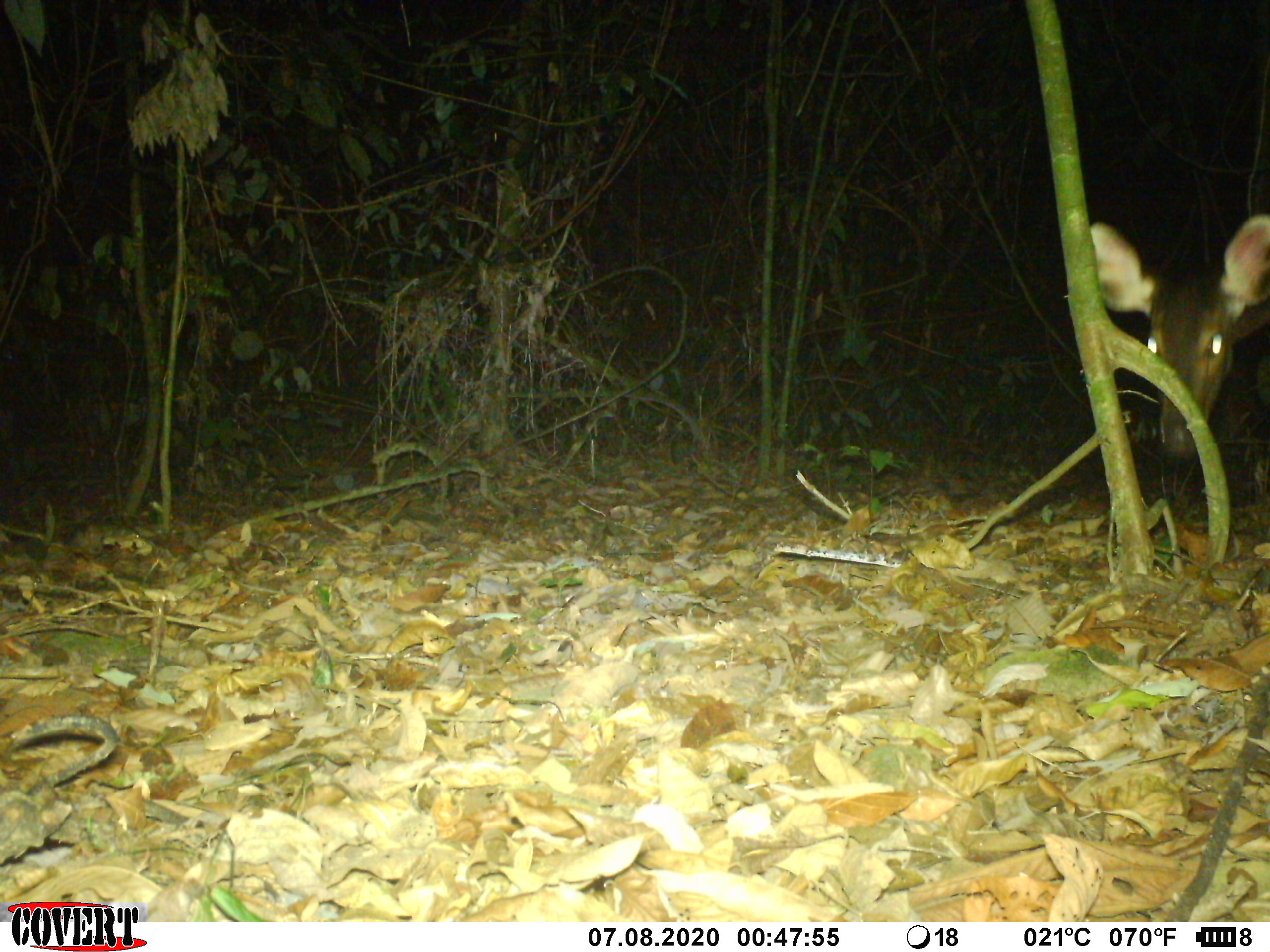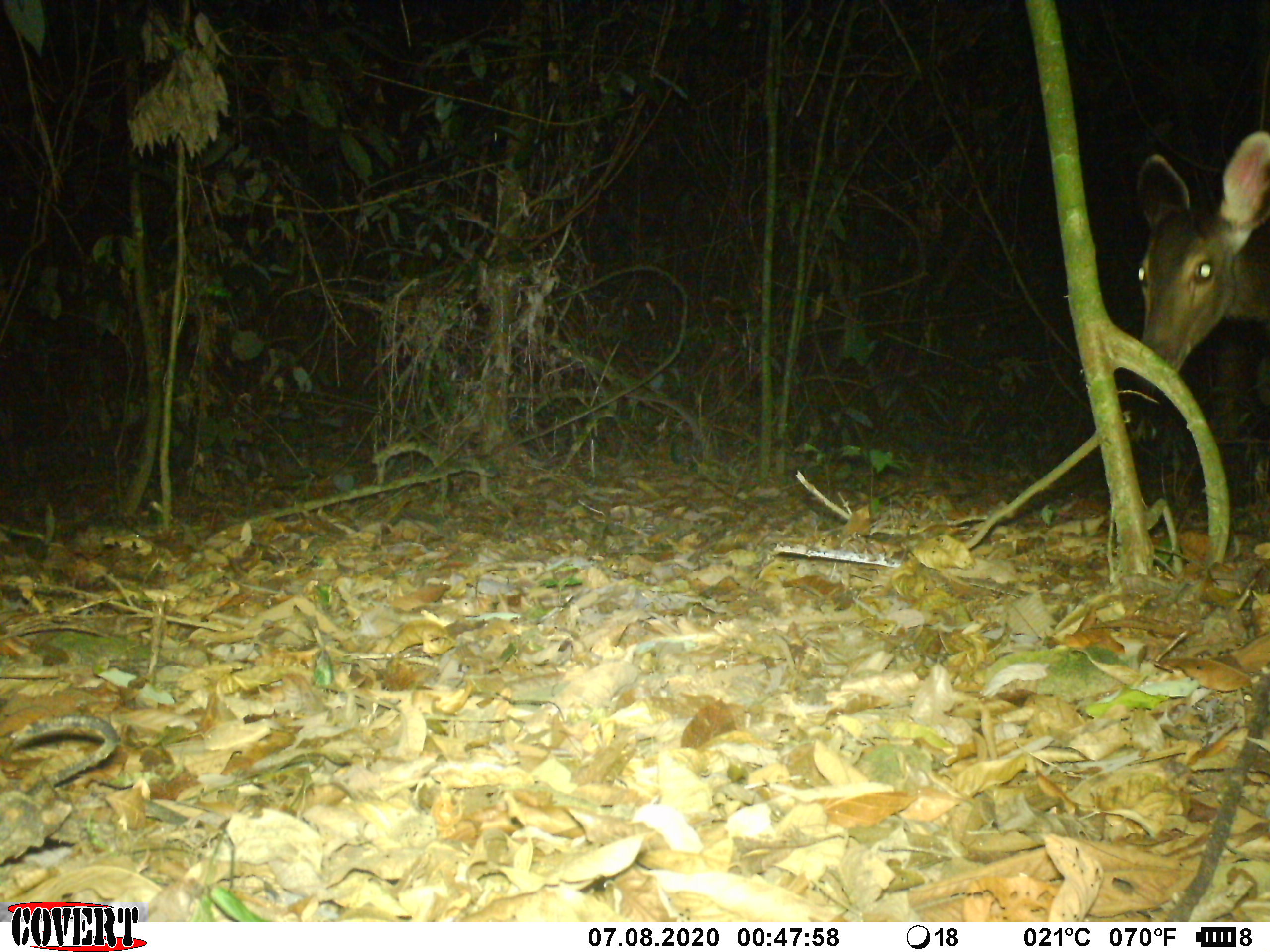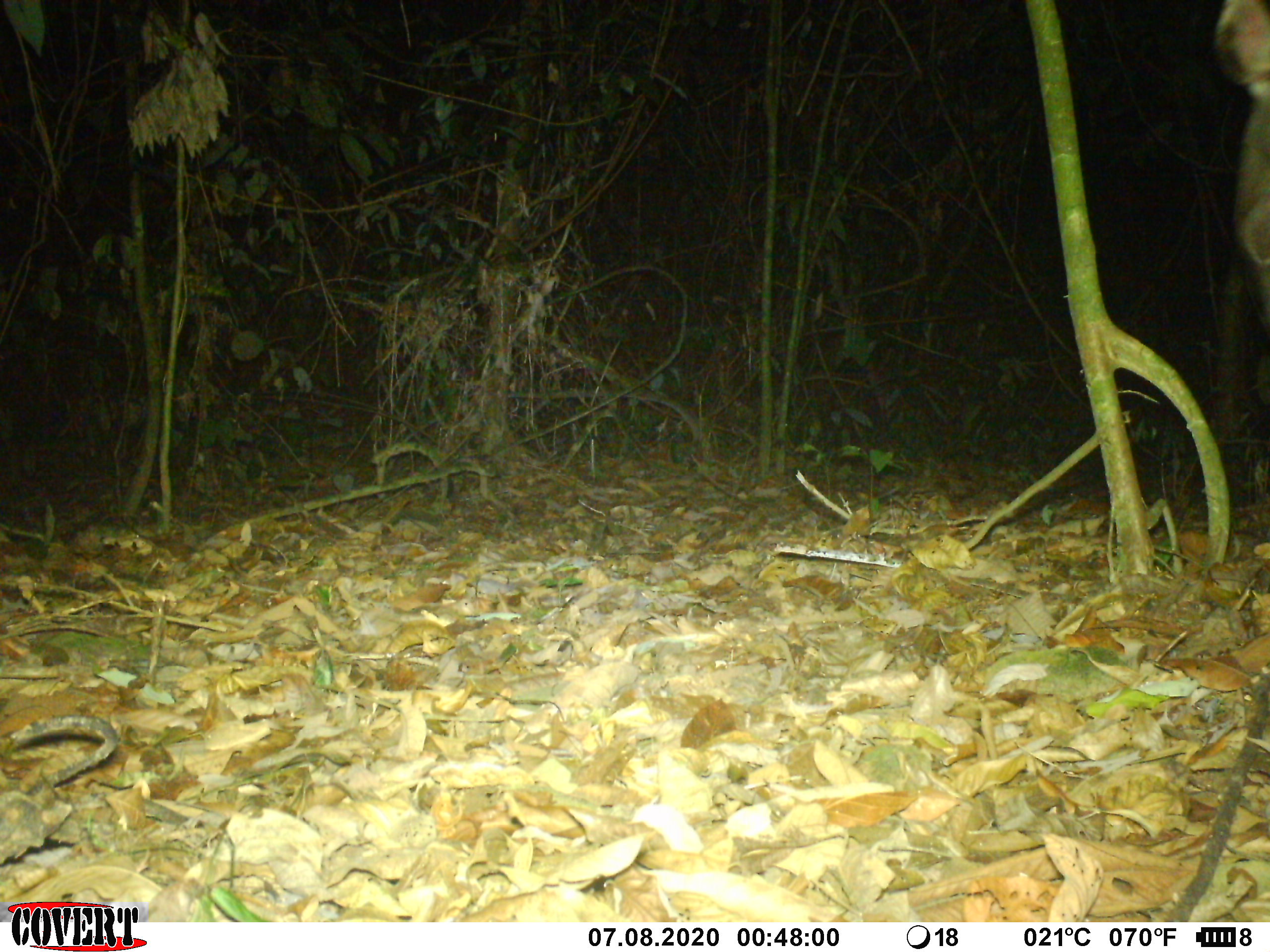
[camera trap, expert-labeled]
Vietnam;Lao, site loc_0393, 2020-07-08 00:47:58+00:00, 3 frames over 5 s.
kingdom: Animalia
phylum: Chordata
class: Mammalia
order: Artiodactyla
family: Cervidae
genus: Rusa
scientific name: Rusa unicolor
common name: sambar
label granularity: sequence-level